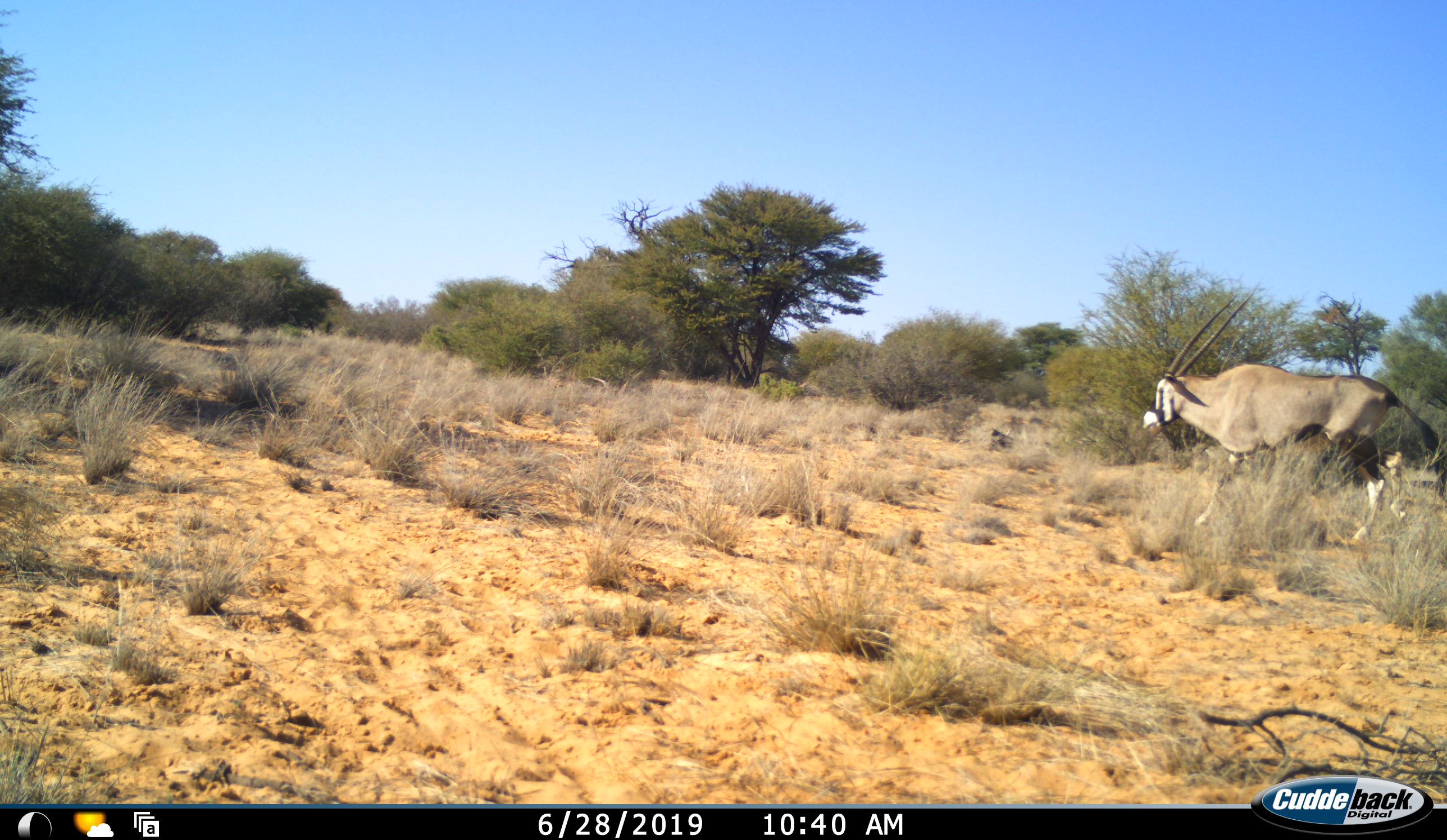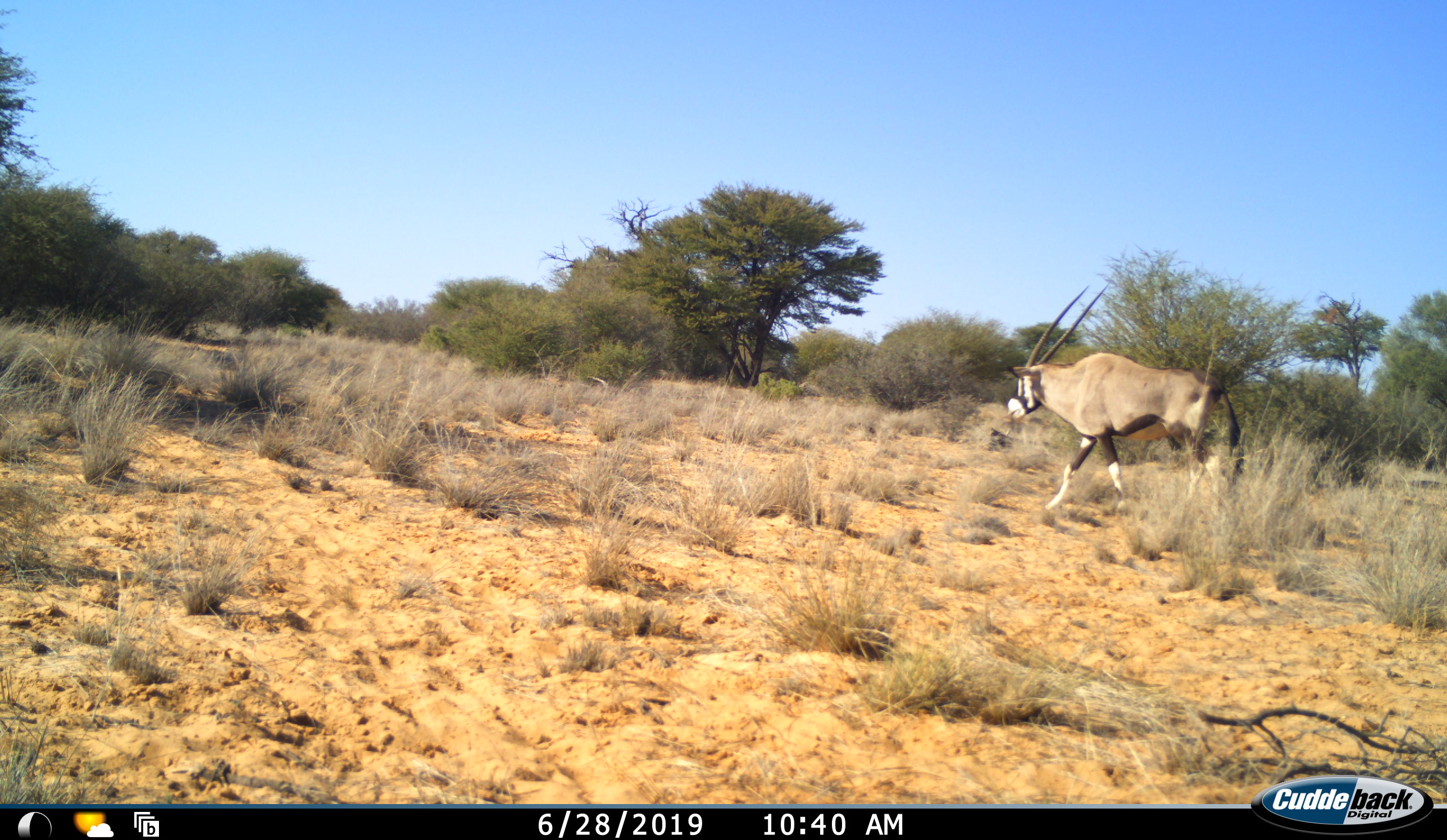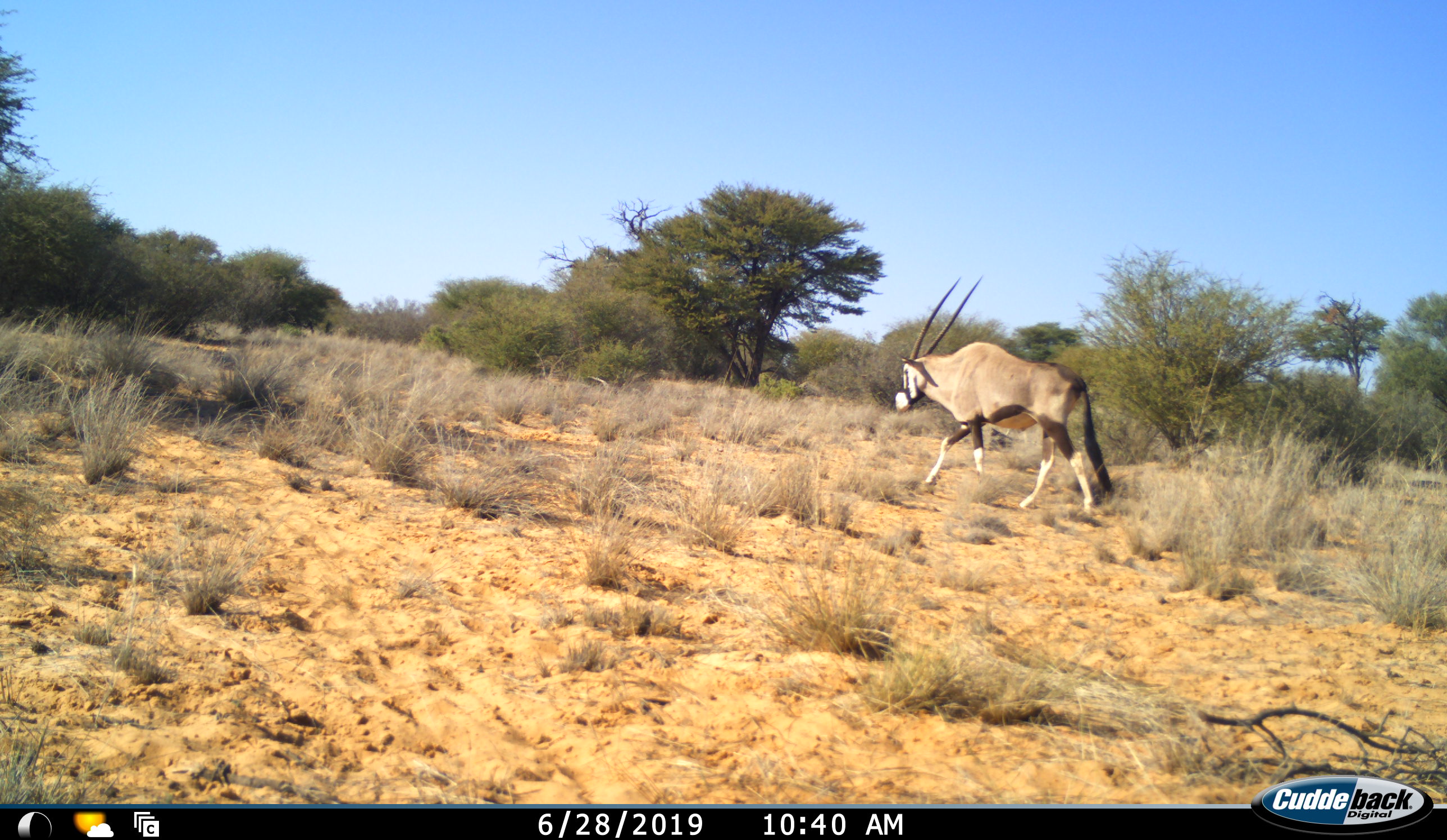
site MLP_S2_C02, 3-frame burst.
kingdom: Animalia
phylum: Chordata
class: Mammalia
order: Artiodactyla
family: Bovidae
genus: Oryx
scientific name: Oryx gazella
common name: gemsbok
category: oryx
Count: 1.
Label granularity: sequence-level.